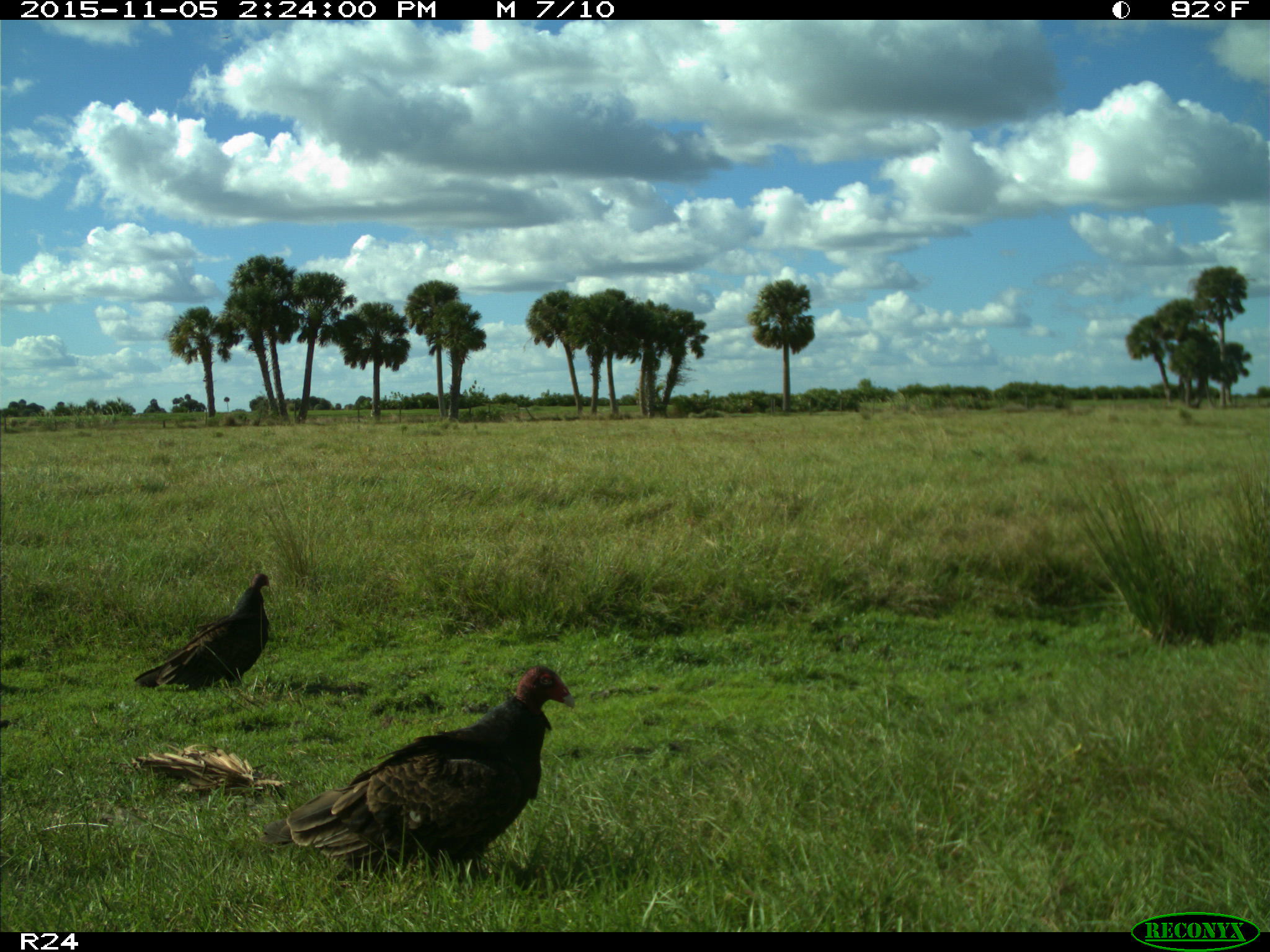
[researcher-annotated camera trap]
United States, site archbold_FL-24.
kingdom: Animalia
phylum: Chordata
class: Aves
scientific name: Aves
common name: birds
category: unidentified bird